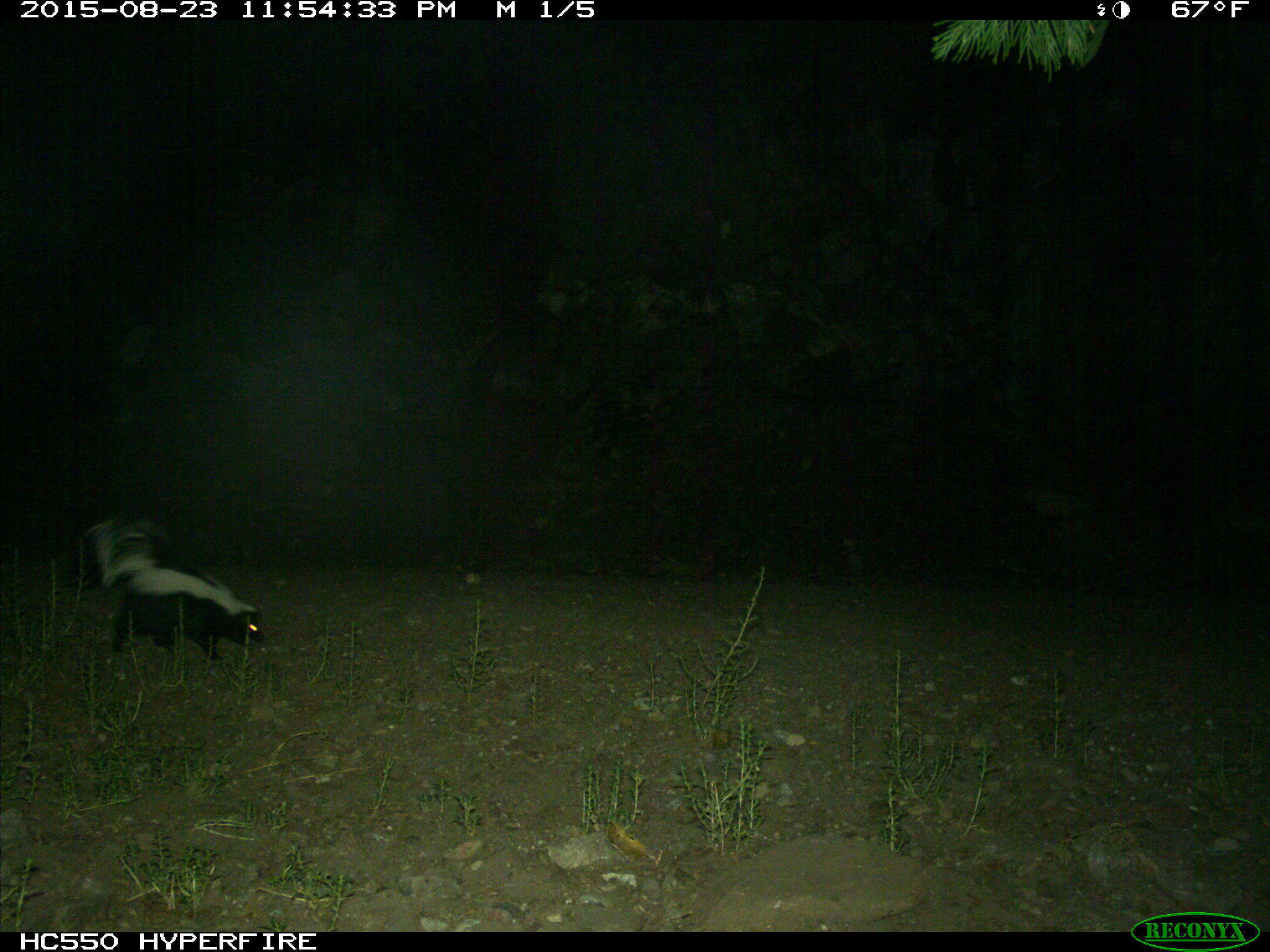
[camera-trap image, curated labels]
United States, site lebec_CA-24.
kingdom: Animalia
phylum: Chordata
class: Mammalia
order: Carnivora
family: Mephitidae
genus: Mephitis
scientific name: Mephitis mephitis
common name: striped skunk